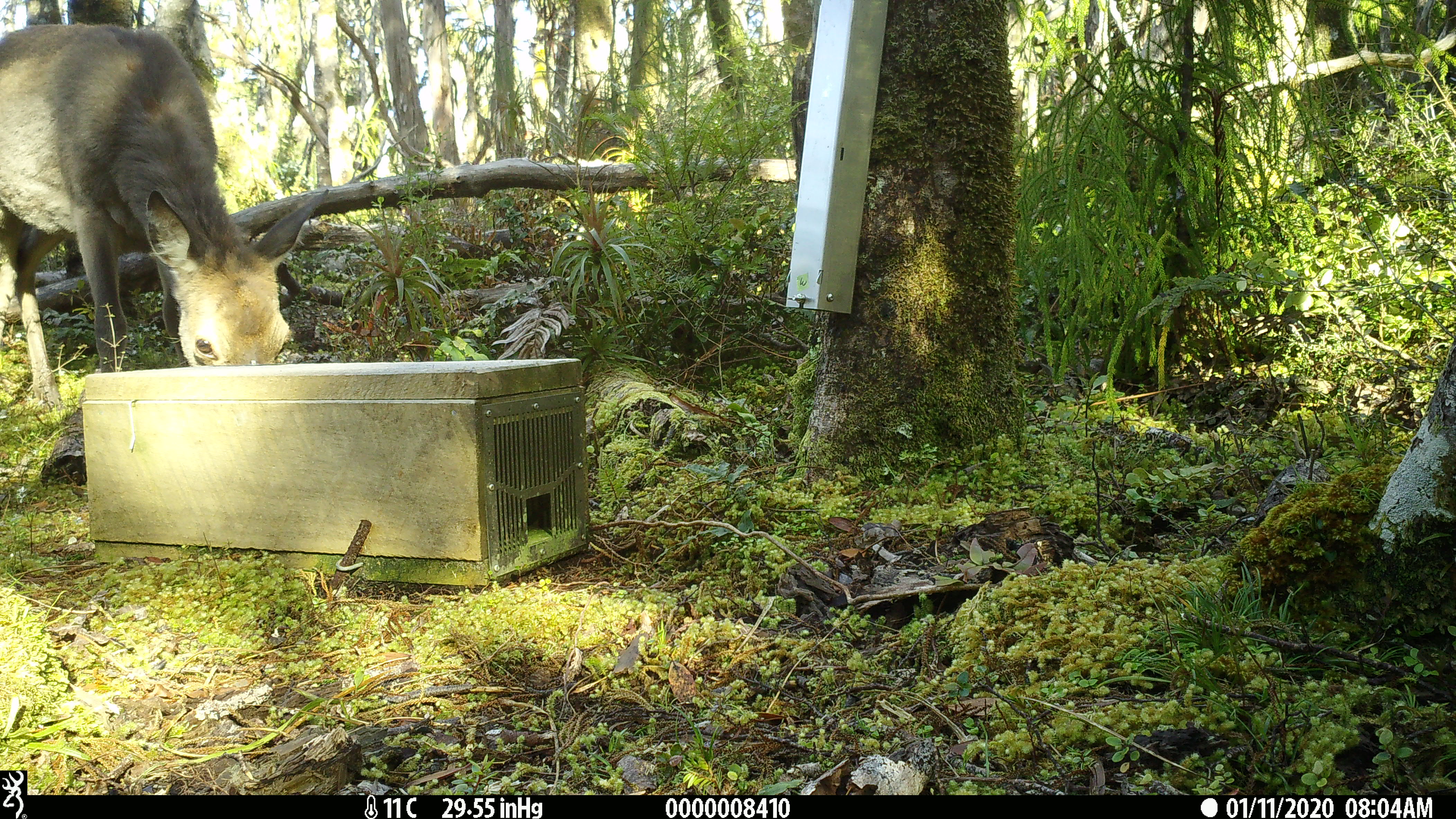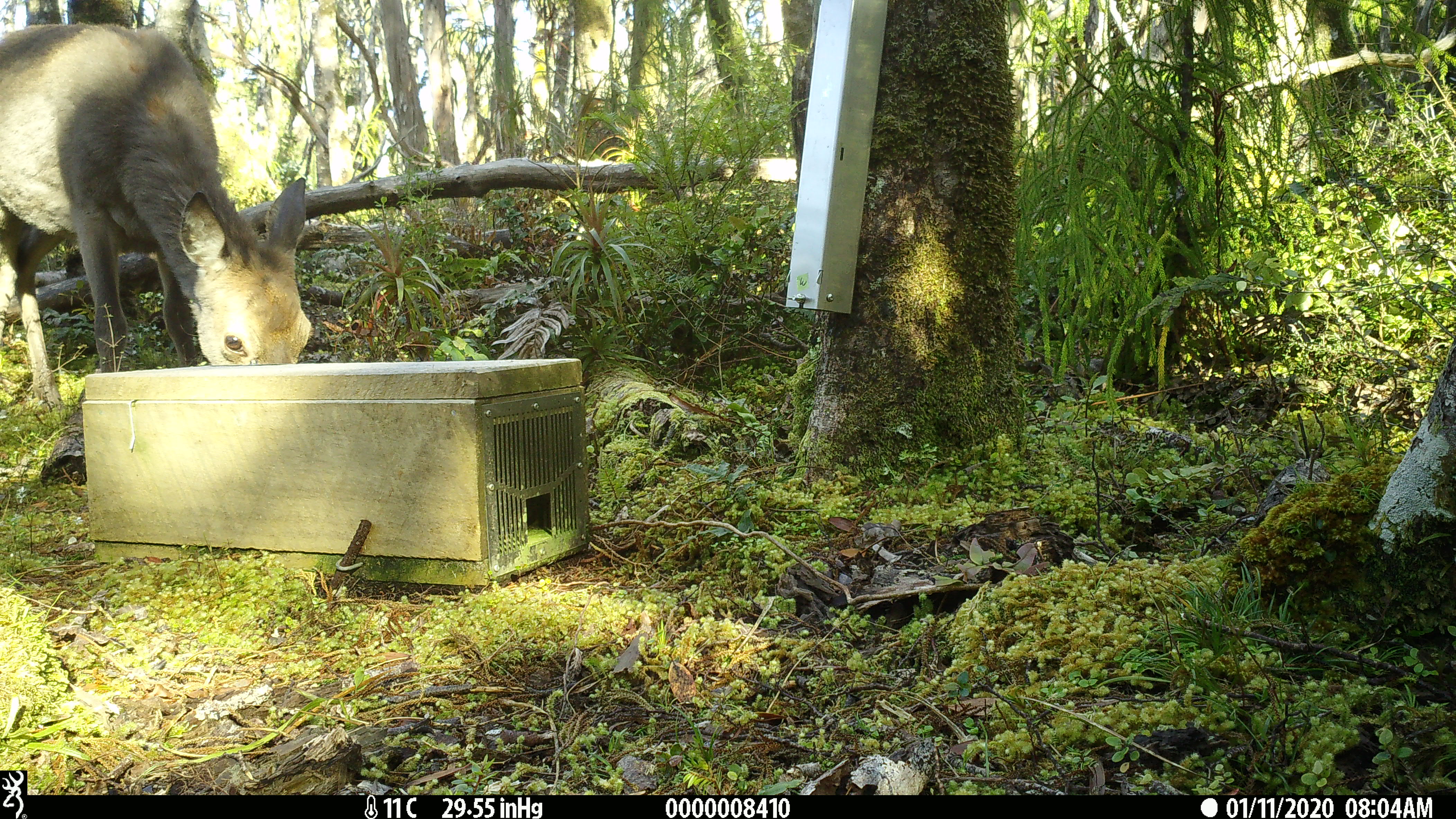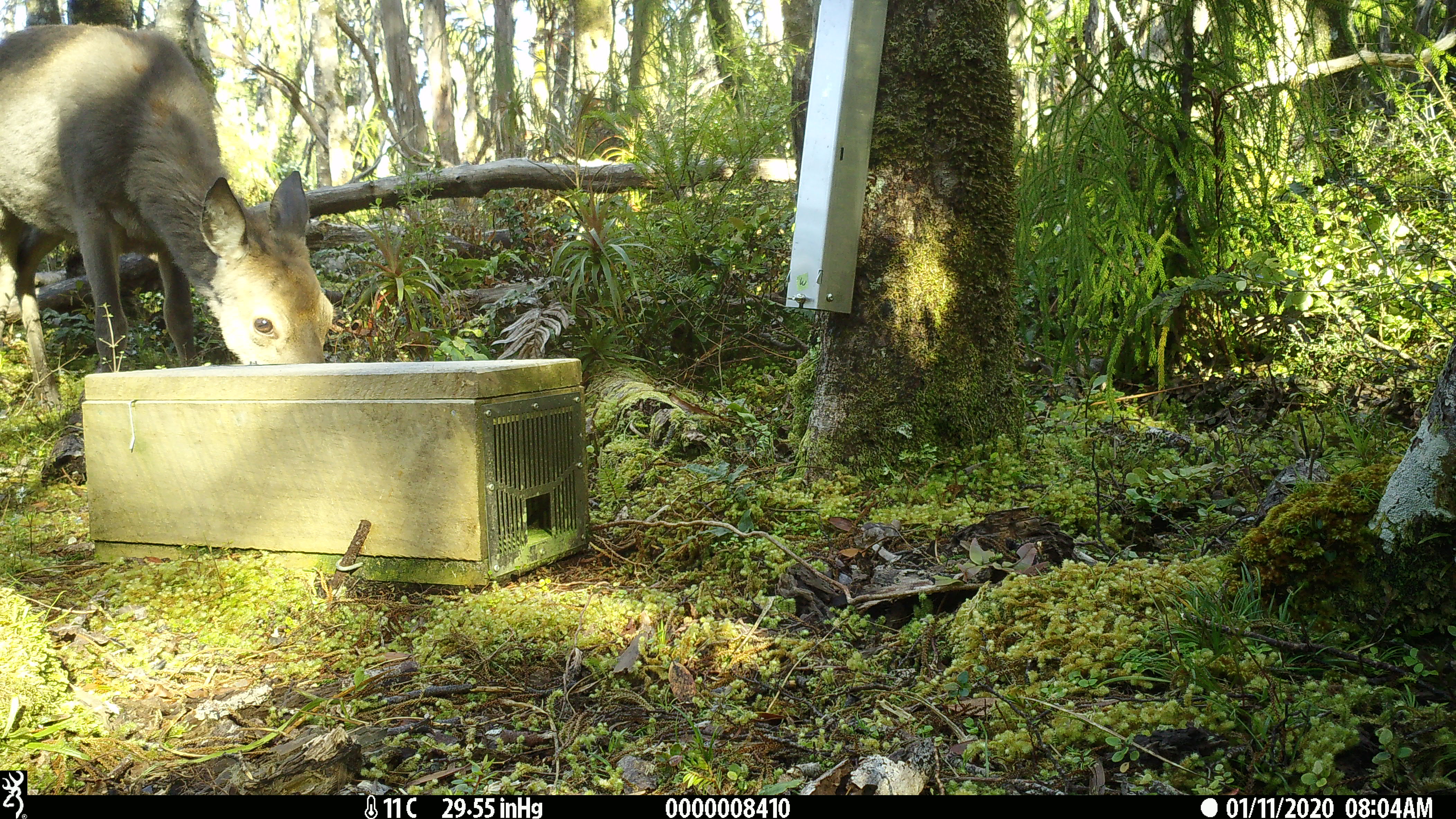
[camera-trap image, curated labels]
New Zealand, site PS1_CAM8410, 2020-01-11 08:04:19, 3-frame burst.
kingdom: Animalia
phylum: Chordata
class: Mammalia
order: Artiodactyla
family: Cervidae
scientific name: Cervidae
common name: deer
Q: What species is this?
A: Deer (Cervidae).